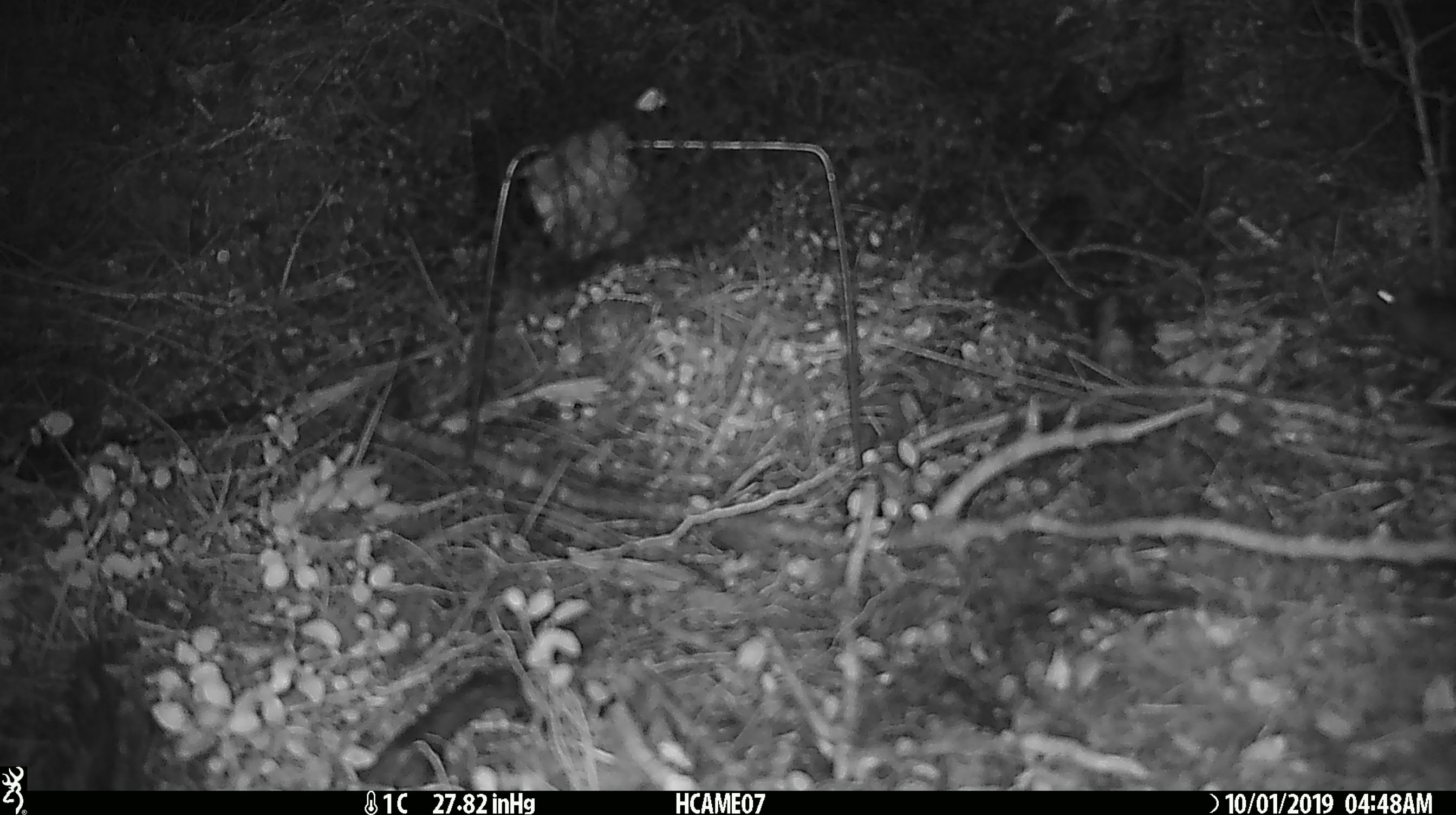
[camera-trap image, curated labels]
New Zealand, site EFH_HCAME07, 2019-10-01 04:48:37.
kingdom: Animalia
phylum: Chordata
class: Mammalia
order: Rodentia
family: Muridae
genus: Mus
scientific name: Mus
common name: mouse